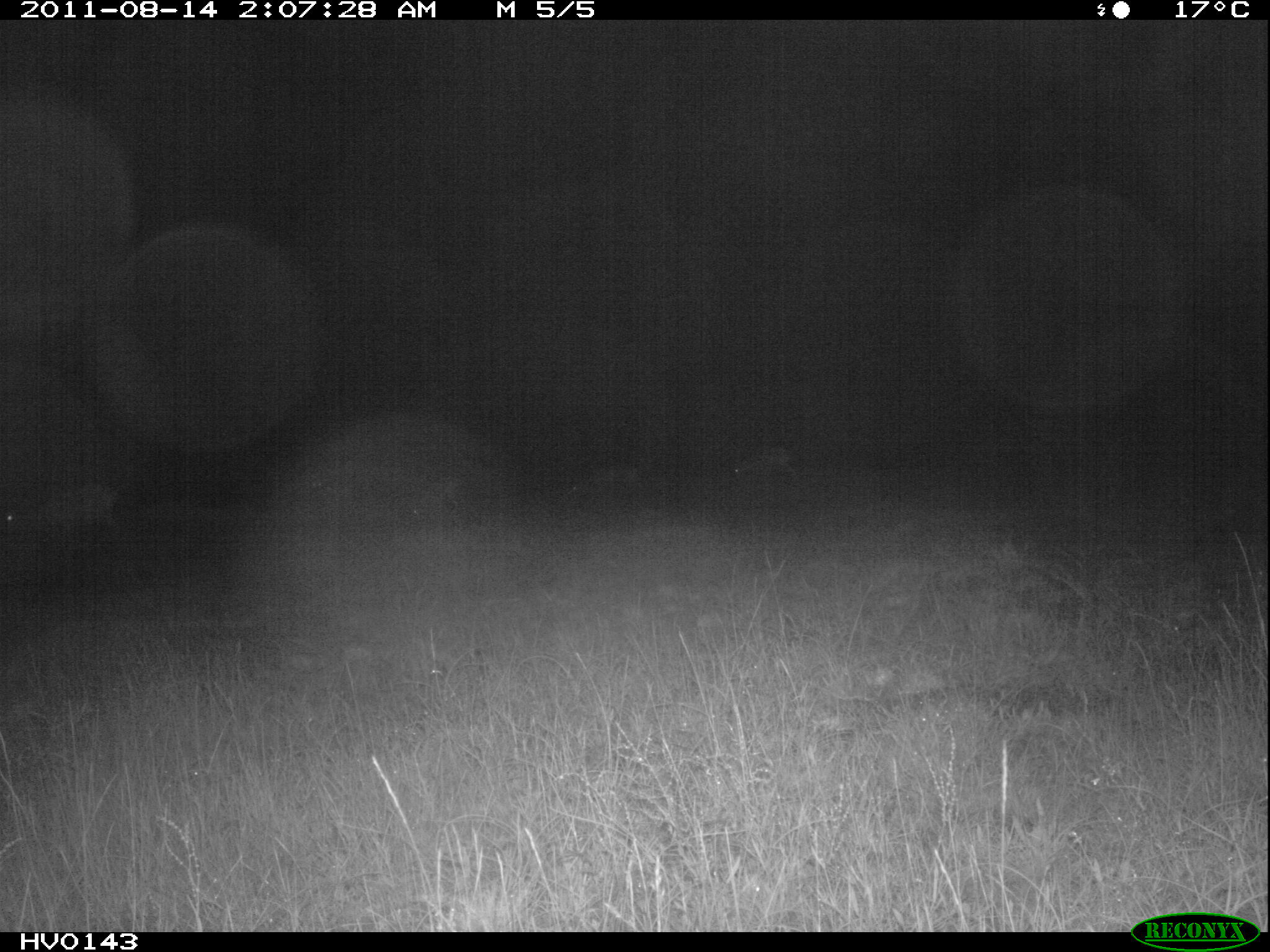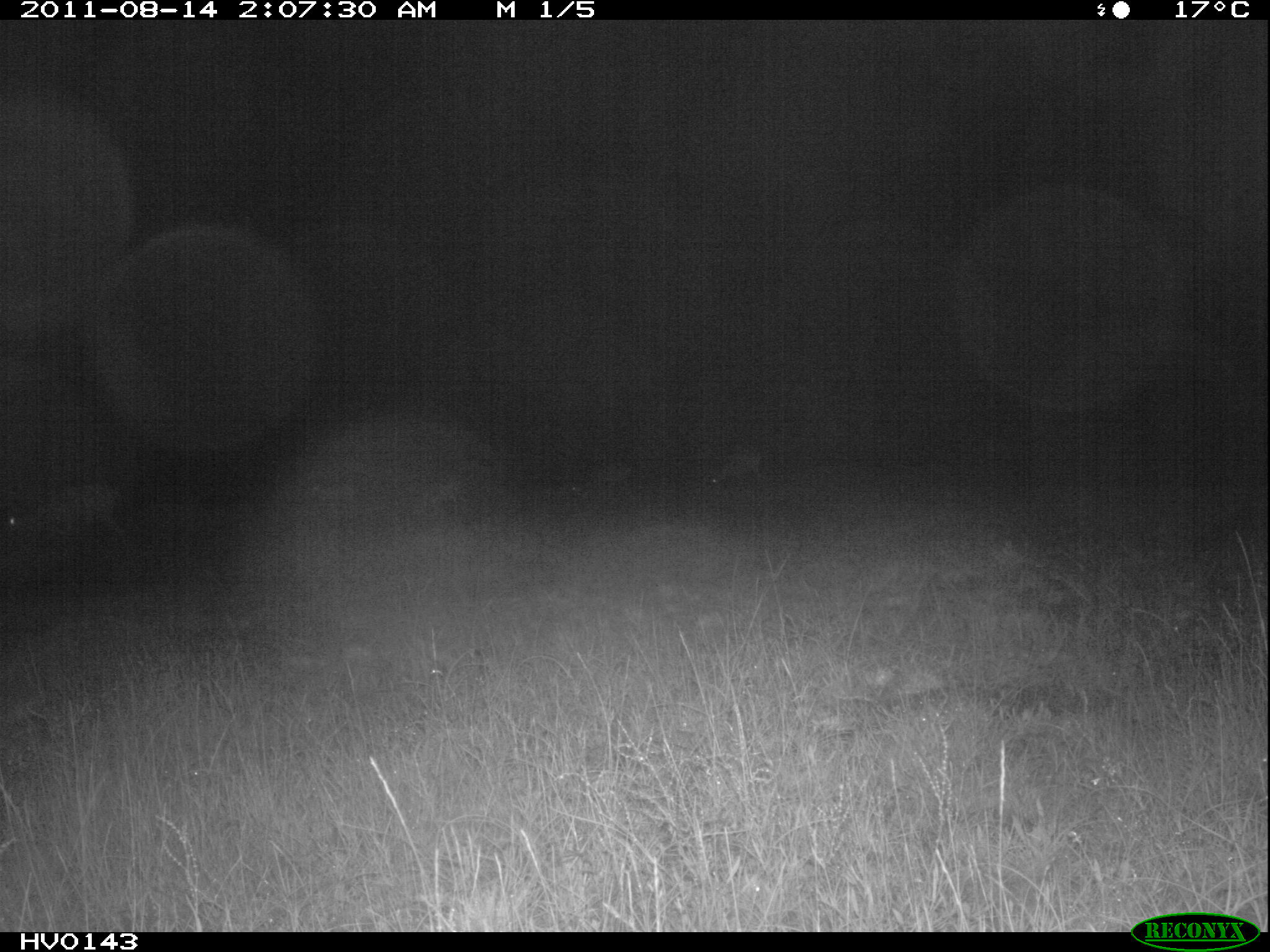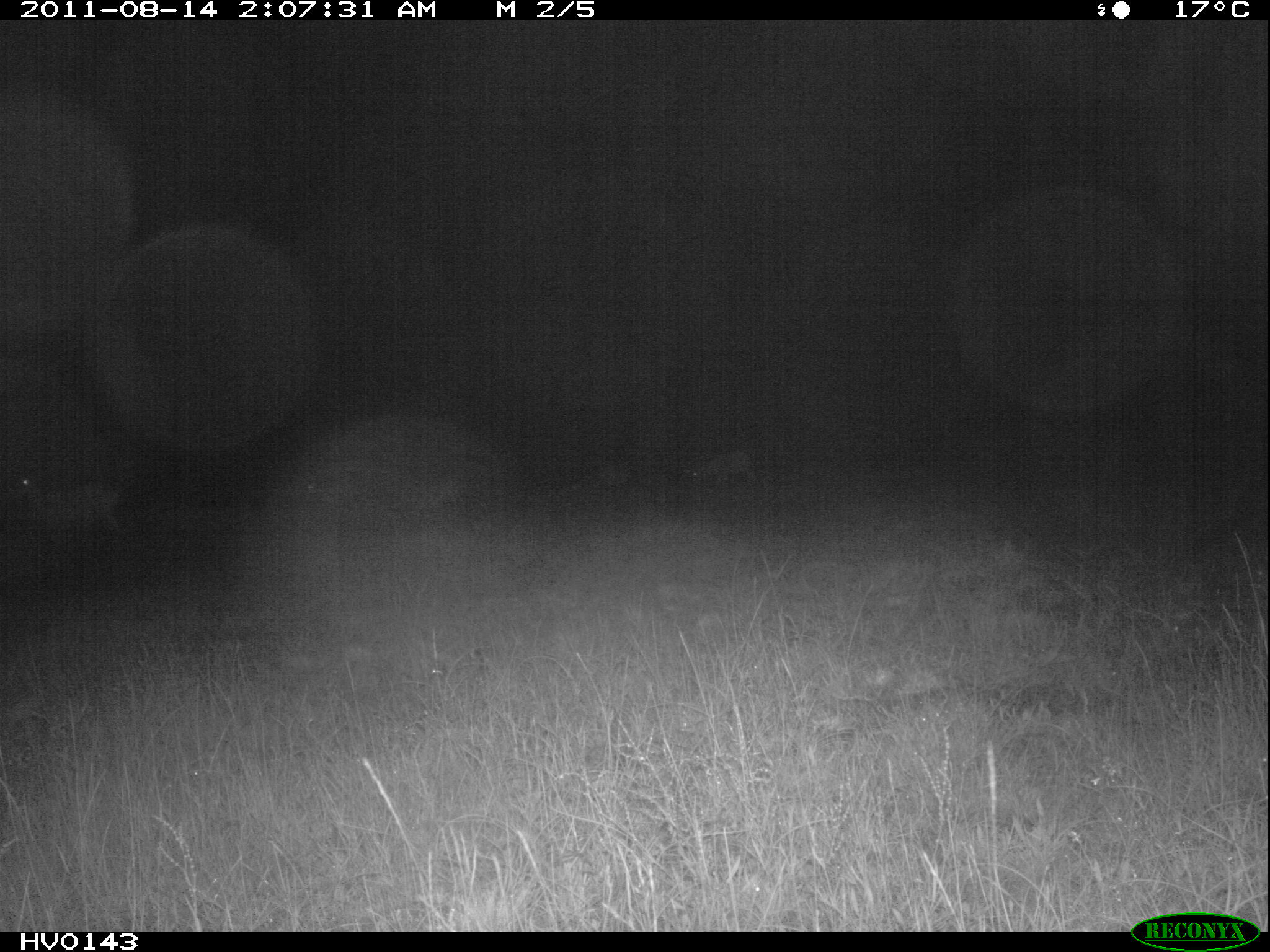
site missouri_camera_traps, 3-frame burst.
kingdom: Animalia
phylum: Chordata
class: Mammalia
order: Artiodactyla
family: Bovidae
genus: Ovis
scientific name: Ovis ammon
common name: mouflon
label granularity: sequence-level